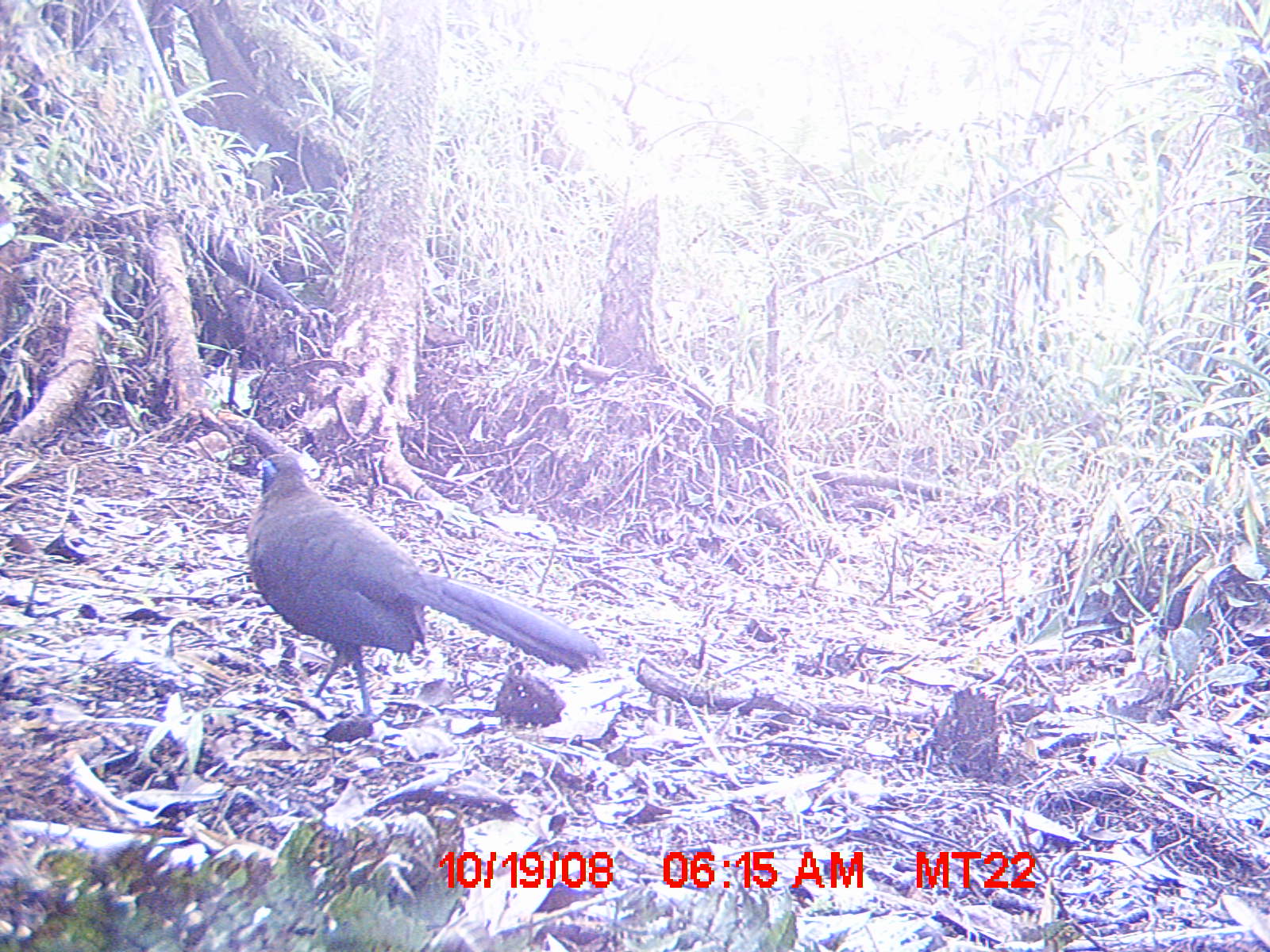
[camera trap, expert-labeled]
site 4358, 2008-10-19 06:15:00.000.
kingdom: Animalia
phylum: Chordata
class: Aves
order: Cuculiformes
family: Cuculidae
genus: Coua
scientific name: Coua serriana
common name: red-breasted coua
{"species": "Coua serriana (red-breasted coua)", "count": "1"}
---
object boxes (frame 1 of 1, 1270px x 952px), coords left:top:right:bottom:
coua serriana: 245:452:606:721